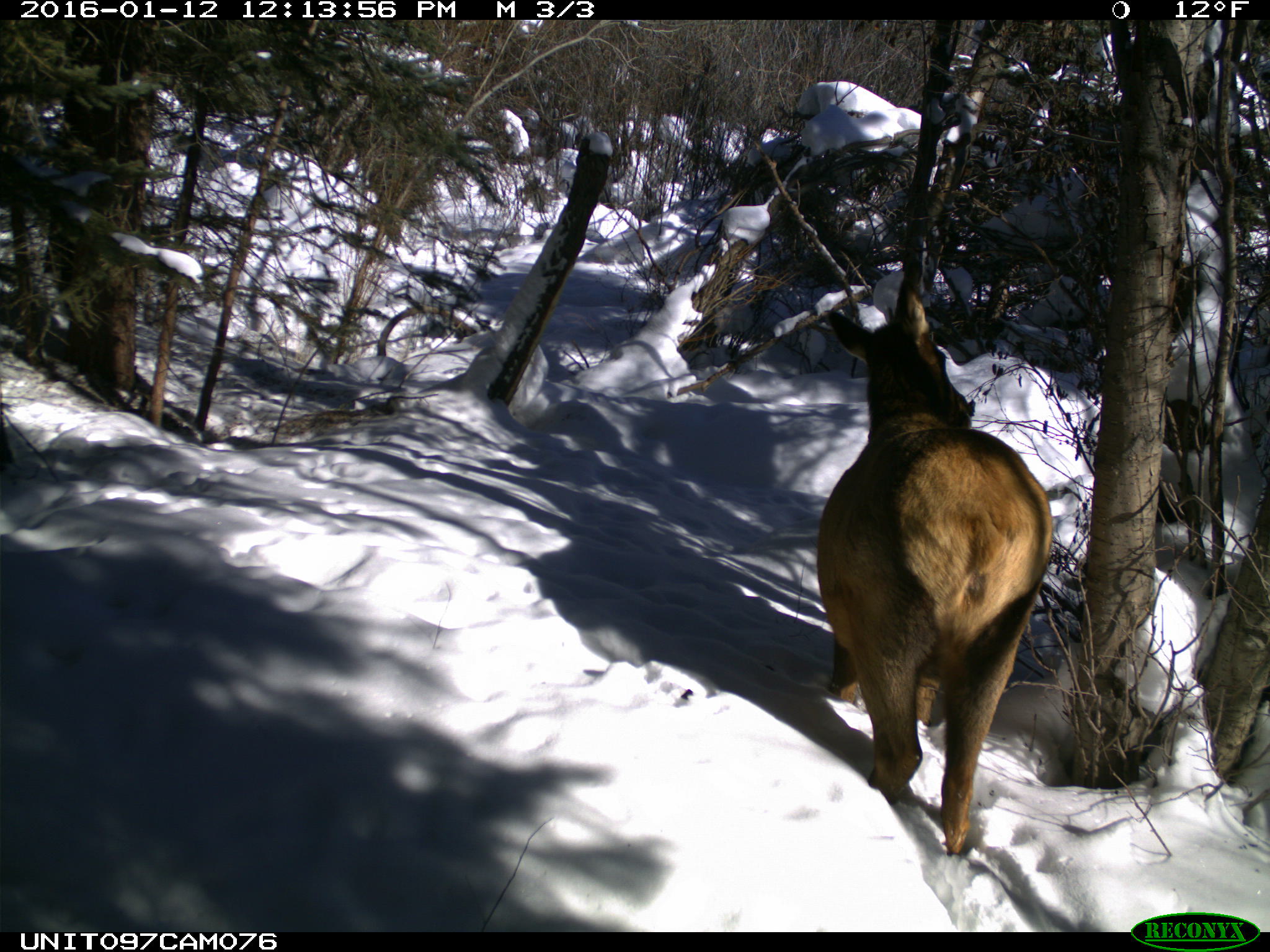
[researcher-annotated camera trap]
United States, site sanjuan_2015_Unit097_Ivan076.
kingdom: Animalia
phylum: Chordata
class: Mammalia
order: Artiodactyla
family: Cervidae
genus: Cervus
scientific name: Cervus elaphus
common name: red deer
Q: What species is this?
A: Cervus elaphus (red deer).